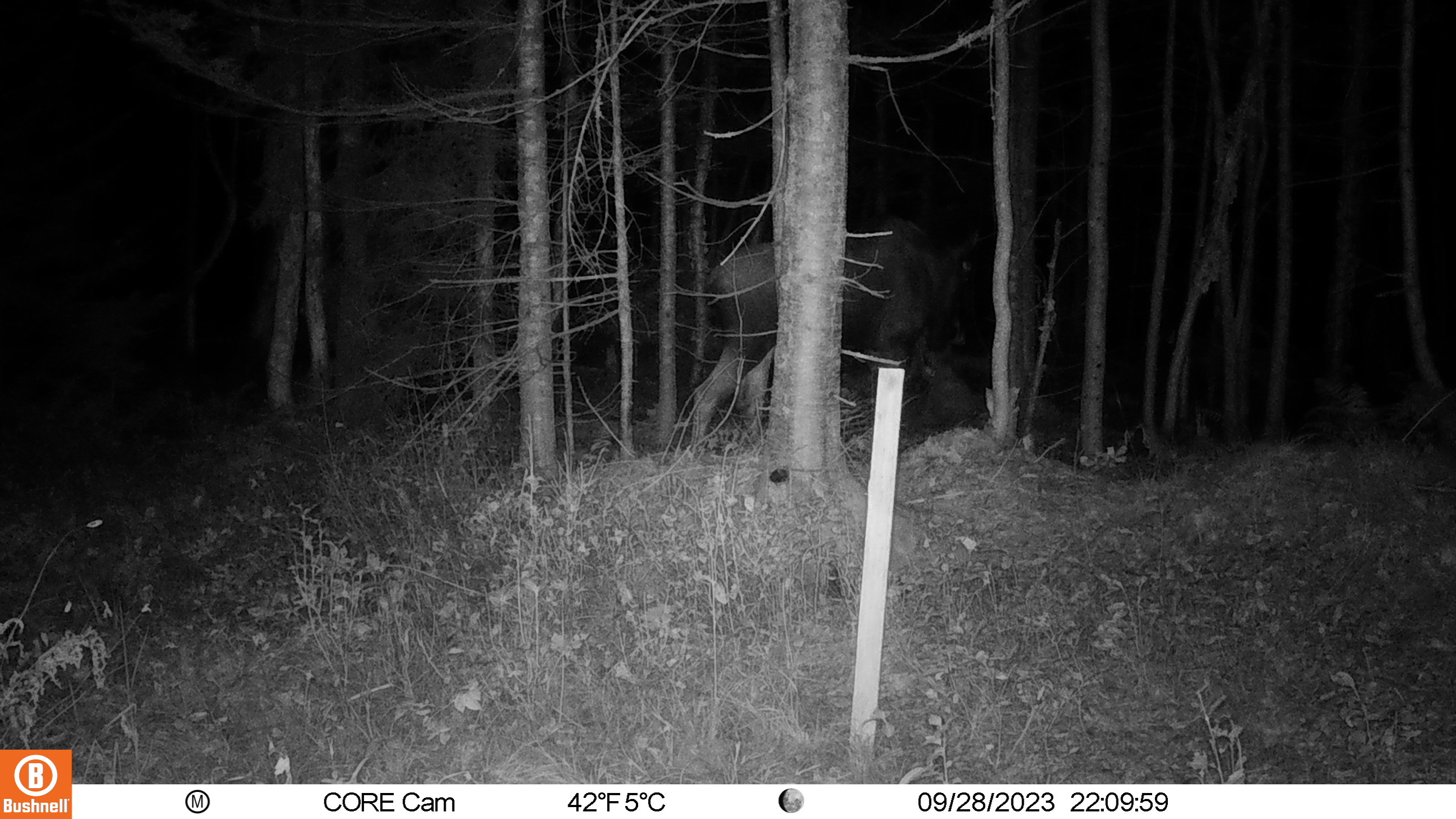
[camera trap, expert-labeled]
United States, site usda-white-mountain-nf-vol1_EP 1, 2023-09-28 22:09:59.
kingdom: Animalia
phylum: Chordata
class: Mammalia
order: Artiodactyla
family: Cervidae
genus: Alces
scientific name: Alces alces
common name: moose